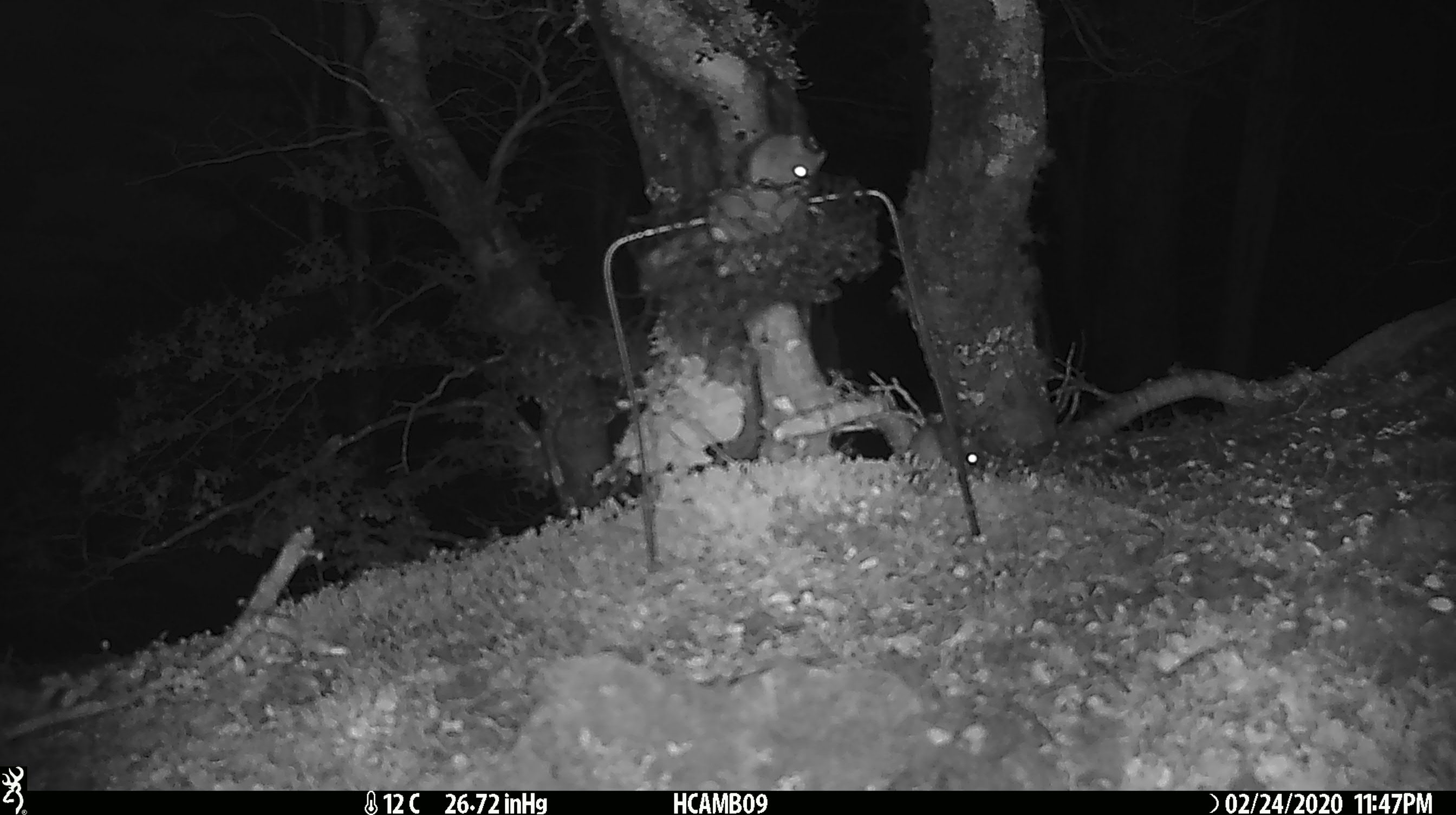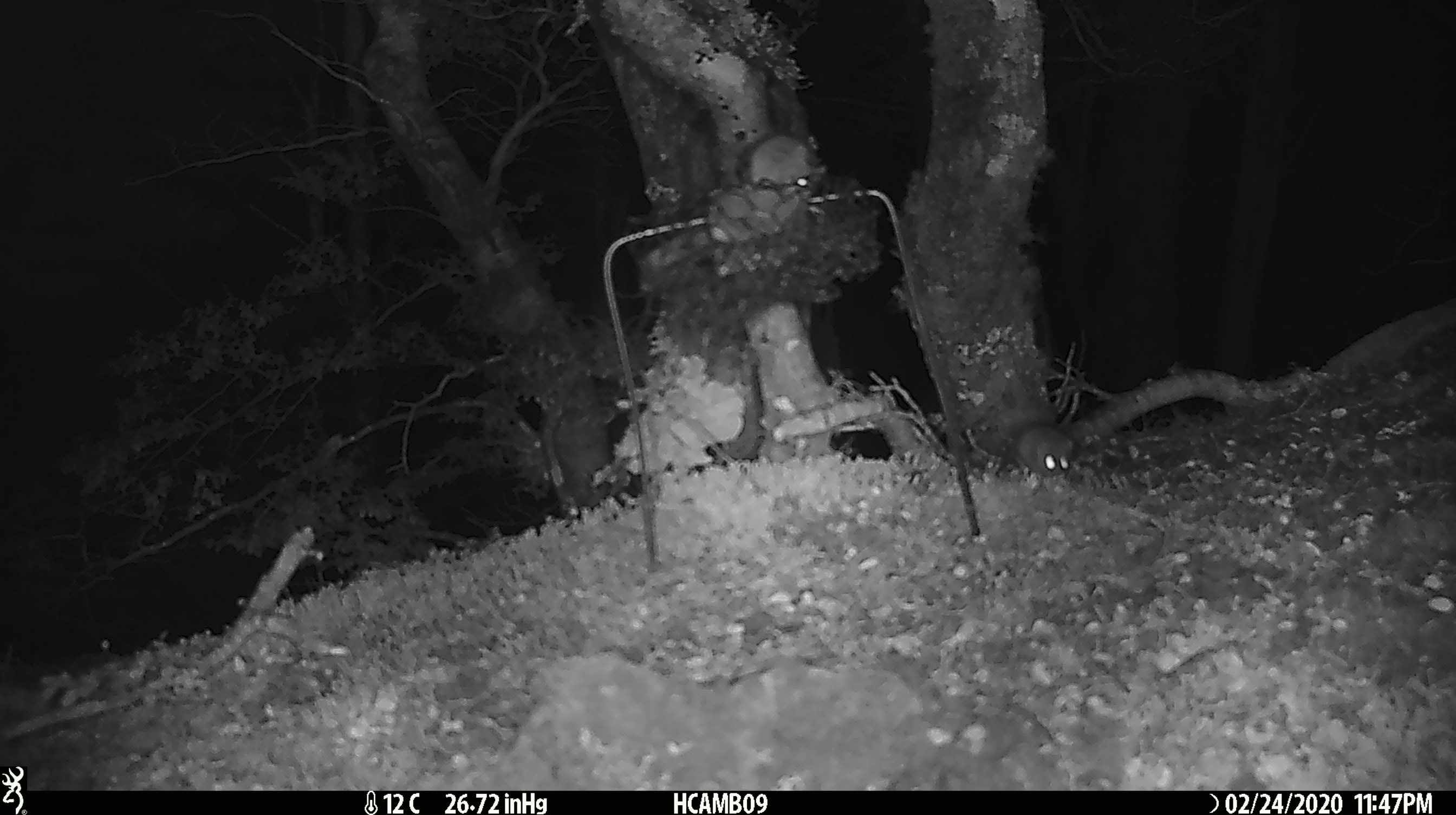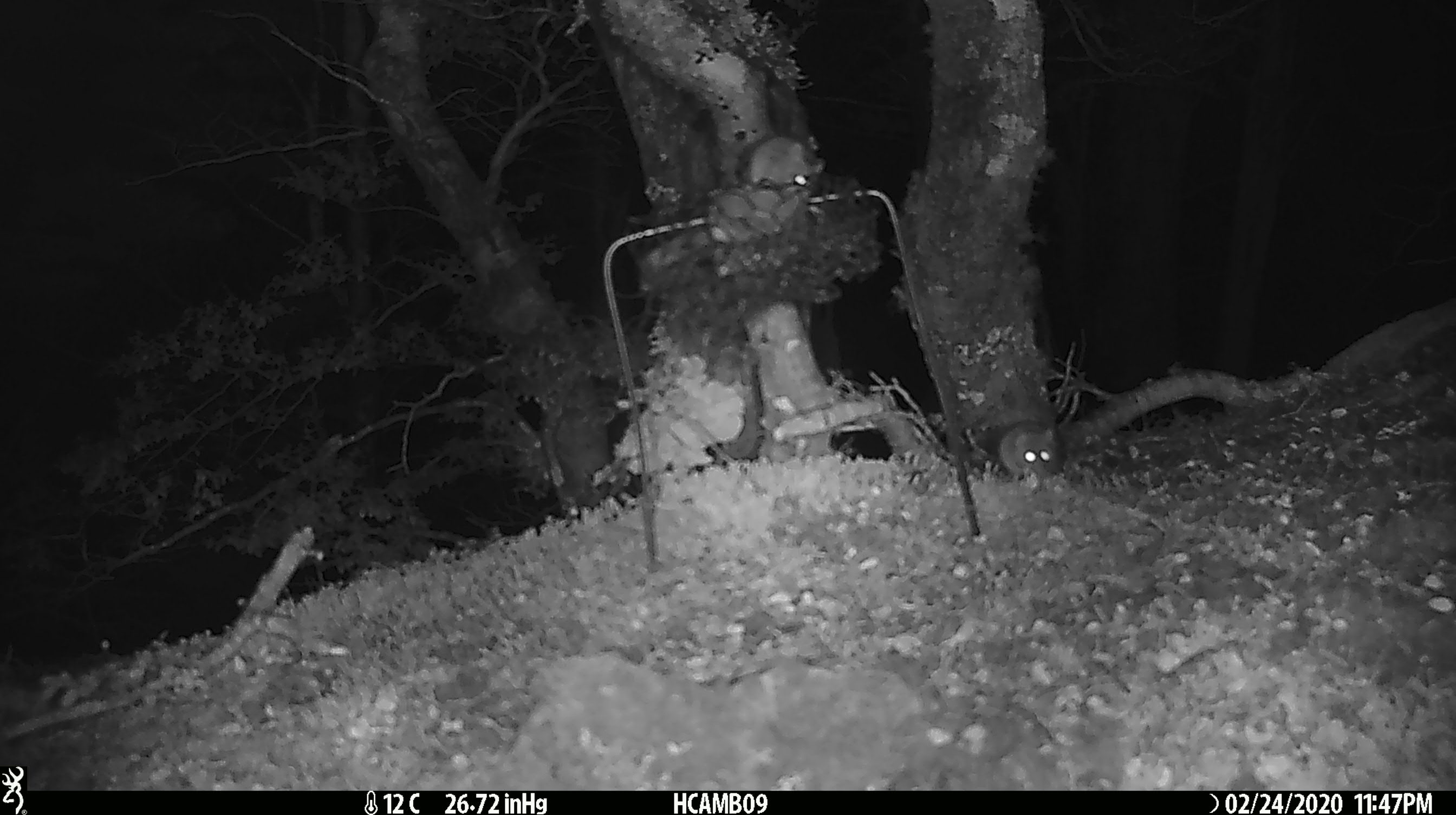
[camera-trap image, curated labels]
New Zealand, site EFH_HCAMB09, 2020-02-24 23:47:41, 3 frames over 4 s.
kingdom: Animalia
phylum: Chordata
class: Mammalia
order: Rodentia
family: Muridae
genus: Mus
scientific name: Mus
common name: mouse